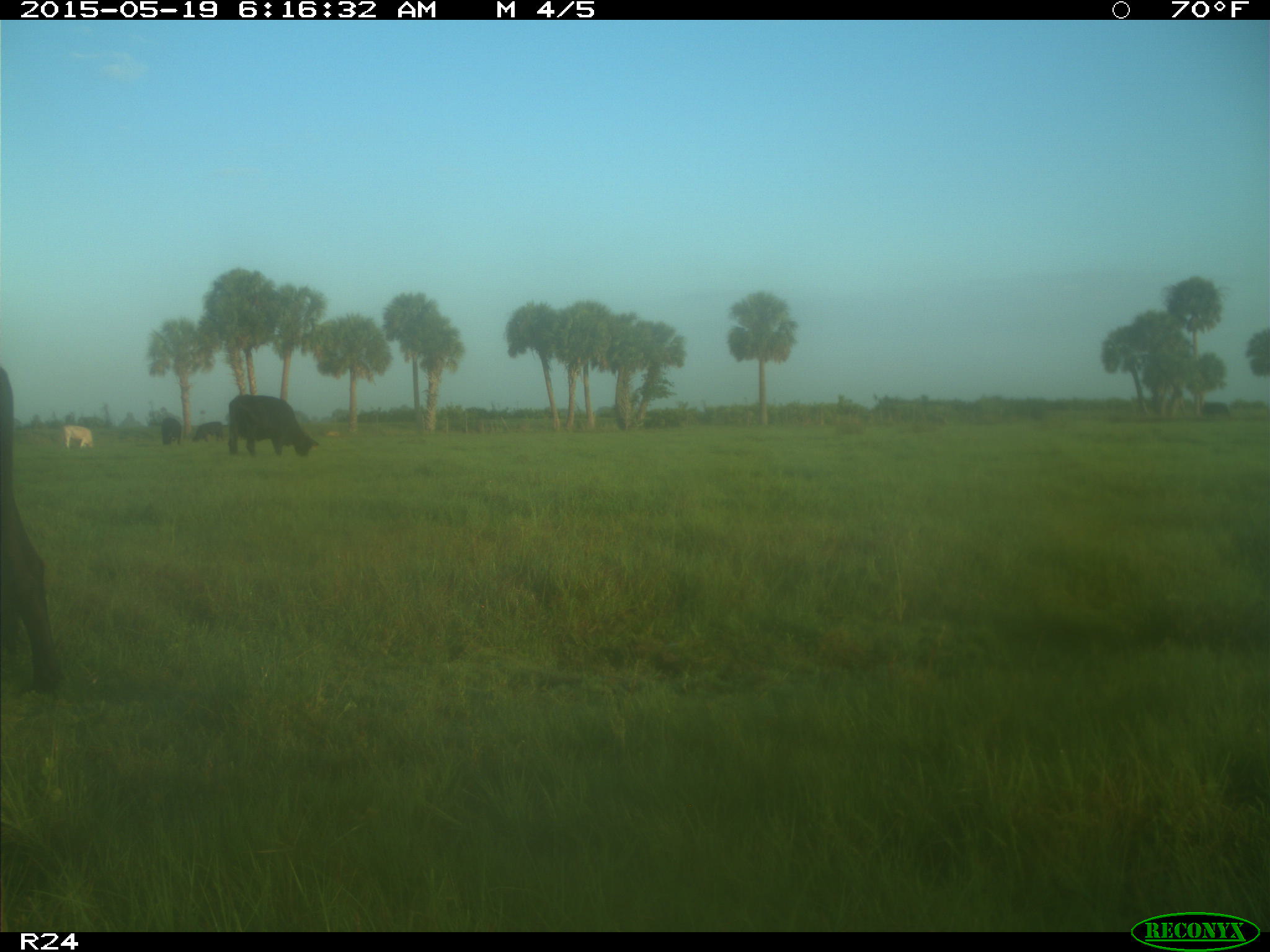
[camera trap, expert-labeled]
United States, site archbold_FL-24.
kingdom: Animalia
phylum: Chordata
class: Mammalia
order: Artiodactyla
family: Bovidae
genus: Bos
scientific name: Bos taurus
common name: domestic cow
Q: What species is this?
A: Bos taurus (domestic cow).